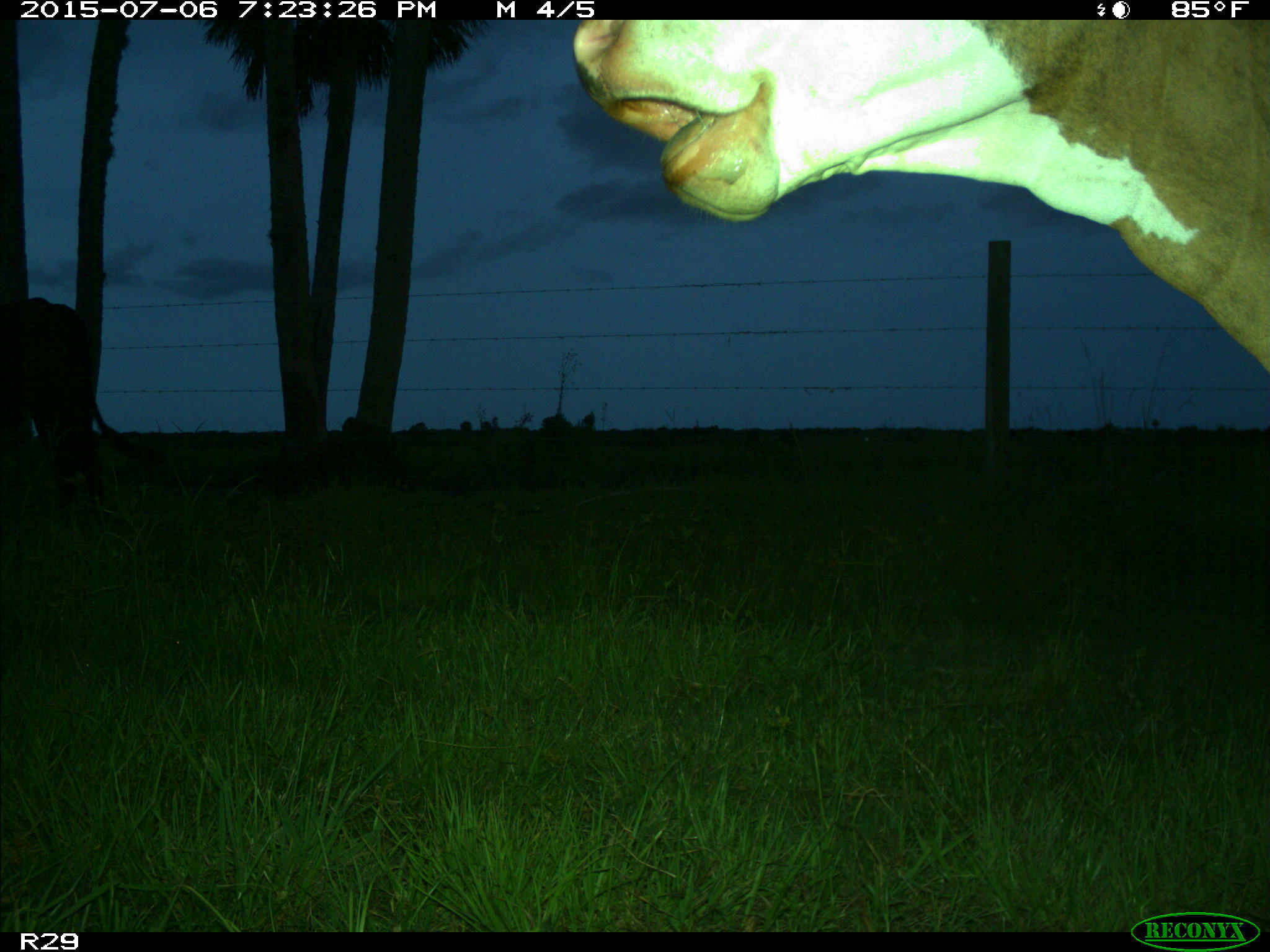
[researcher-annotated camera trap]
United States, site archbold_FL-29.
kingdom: Animalia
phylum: Chordata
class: Mammalia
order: Artiodactyla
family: Bovidae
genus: Bos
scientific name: Bos taurus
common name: domestic cow